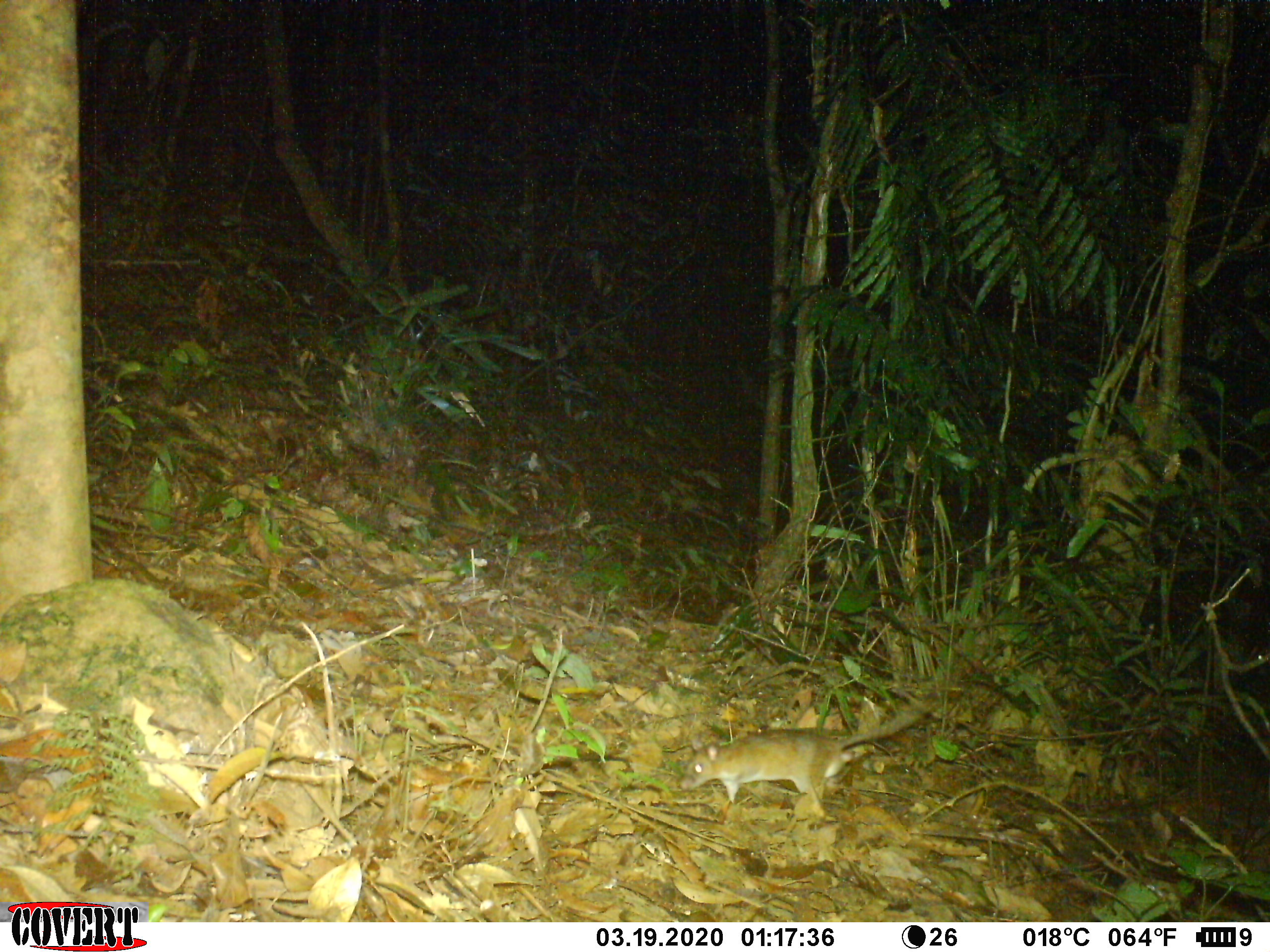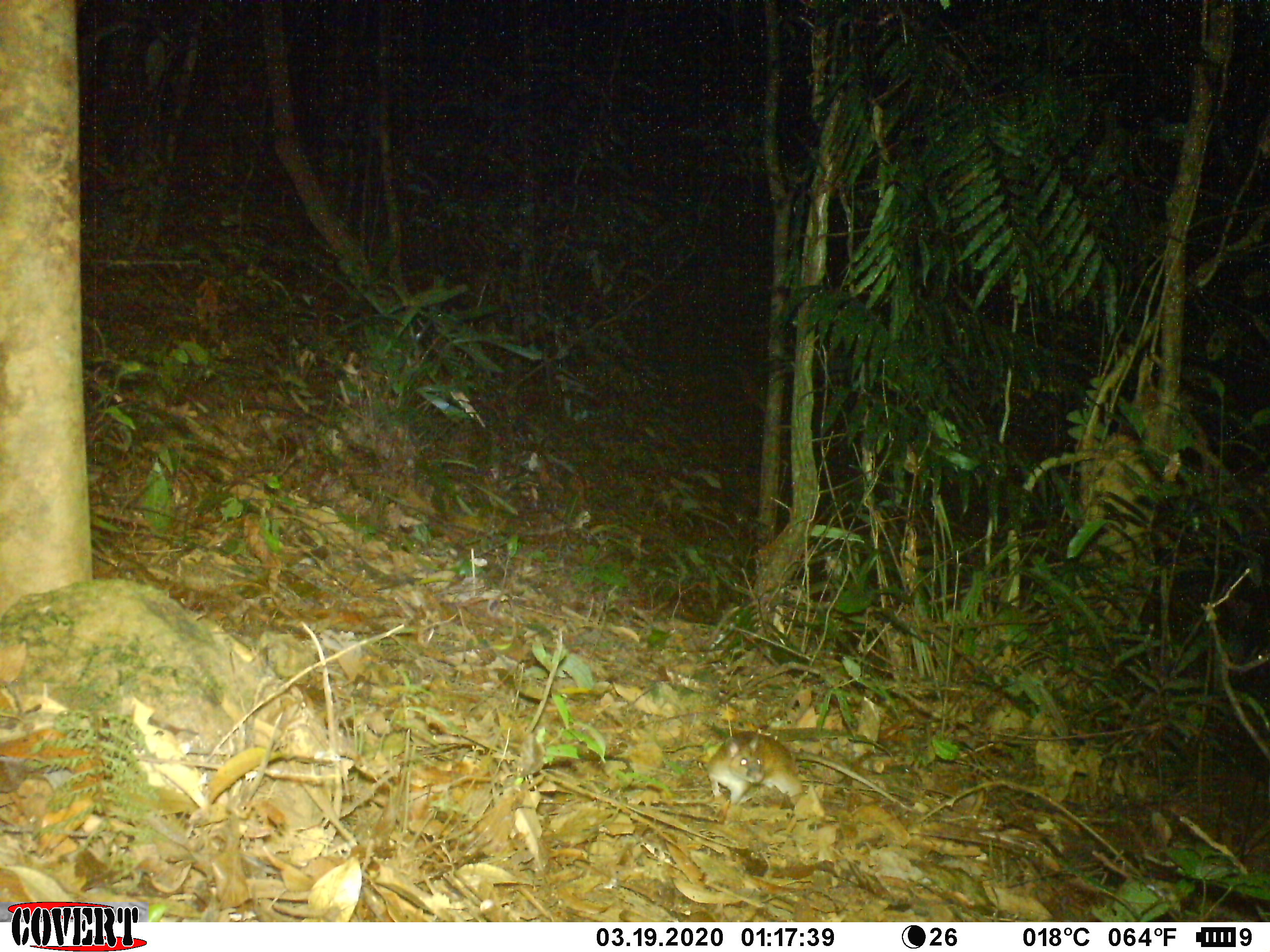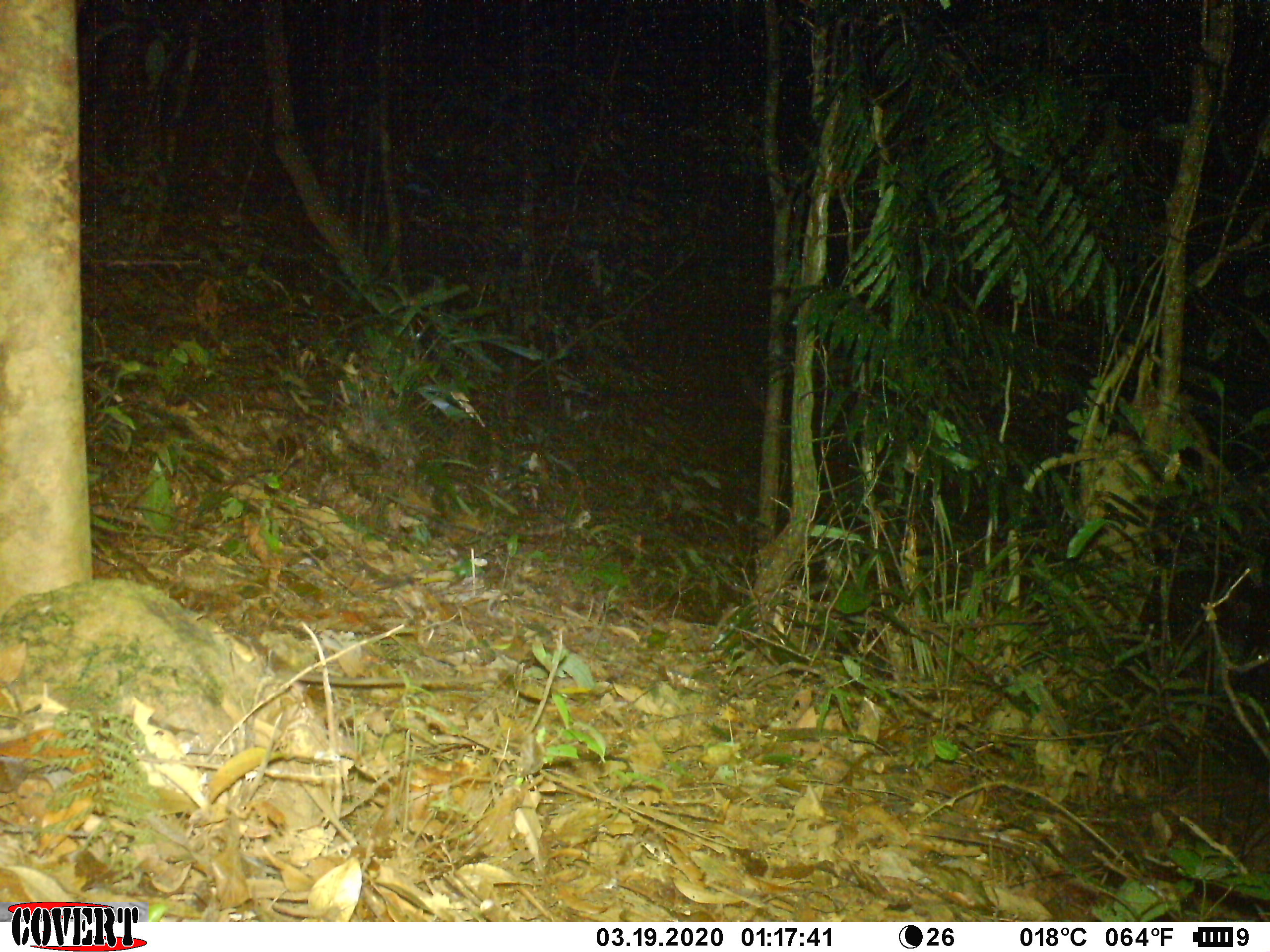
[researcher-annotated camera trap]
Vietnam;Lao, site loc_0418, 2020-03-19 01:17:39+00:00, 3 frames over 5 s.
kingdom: Animalia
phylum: Chordata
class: Mammalia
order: Rodentia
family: Muridae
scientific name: Muridae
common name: old-world mice and rats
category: unidentified murid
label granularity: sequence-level